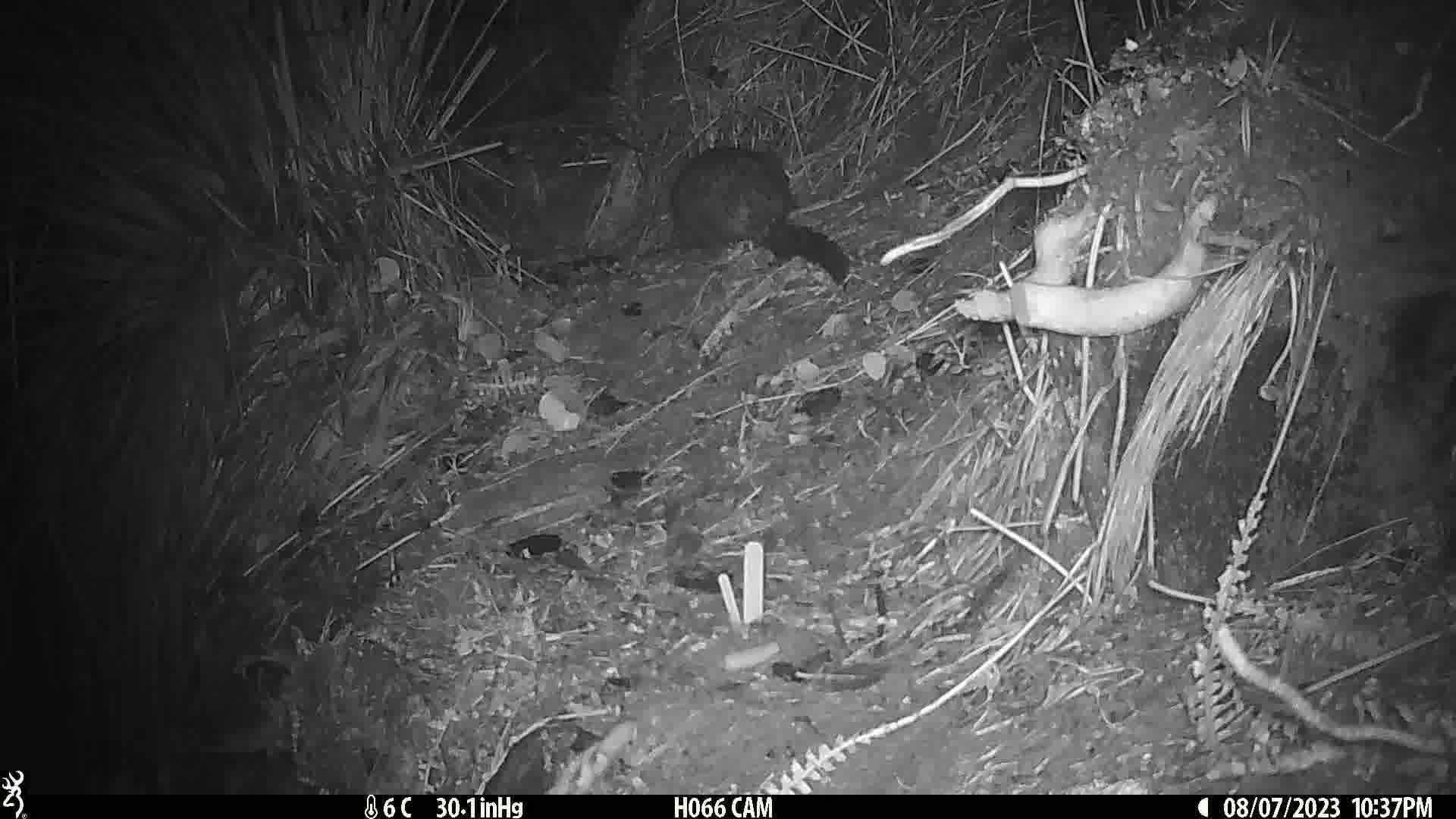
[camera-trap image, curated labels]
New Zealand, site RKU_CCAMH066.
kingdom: Animalia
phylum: Chordata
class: Mammalia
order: Diprotodontia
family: Phalangeridae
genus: Trichosurus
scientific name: Trichosurus vulpecula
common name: common brushtail possum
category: possum